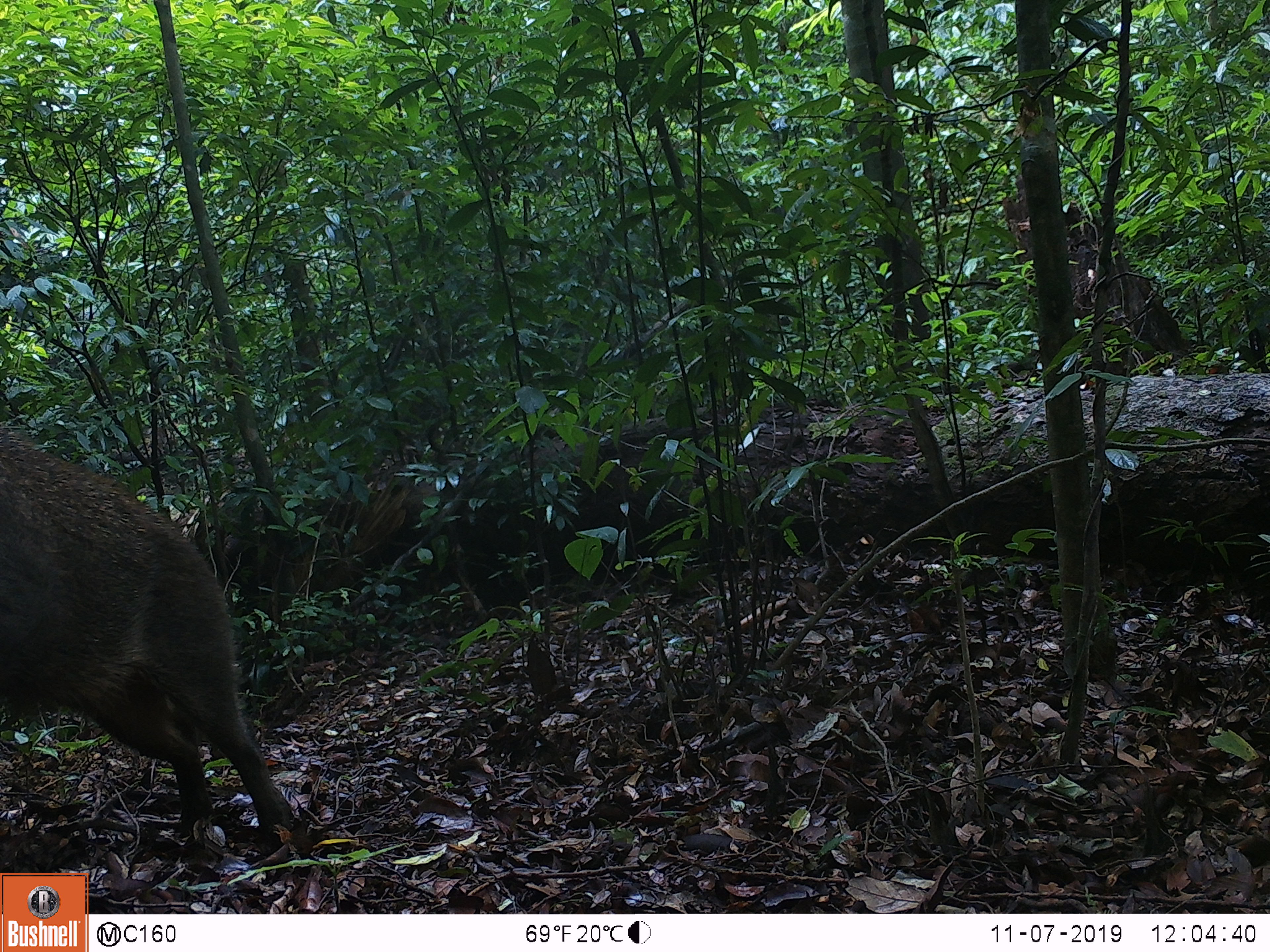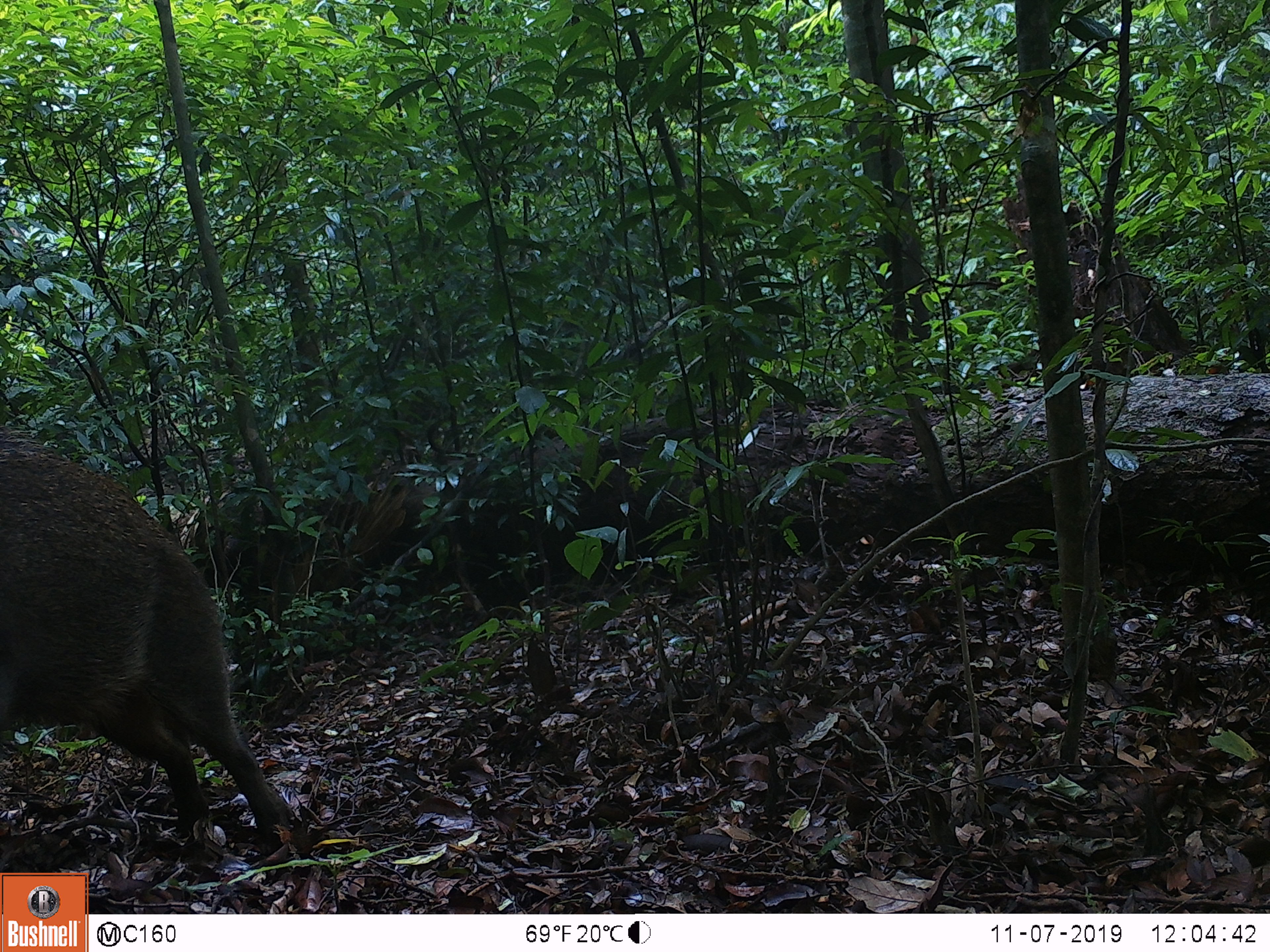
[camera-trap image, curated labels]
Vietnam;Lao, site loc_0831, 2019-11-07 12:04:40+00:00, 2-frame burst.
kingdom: Animalia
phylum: Chordata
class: Mammalia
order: Artiodactyla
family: Suidae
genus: Sus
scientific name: Sus scrofa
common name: eurasian wild pig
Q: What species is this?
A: Eurasian wild pig (Sus scrofa).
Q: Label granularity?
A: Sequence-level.